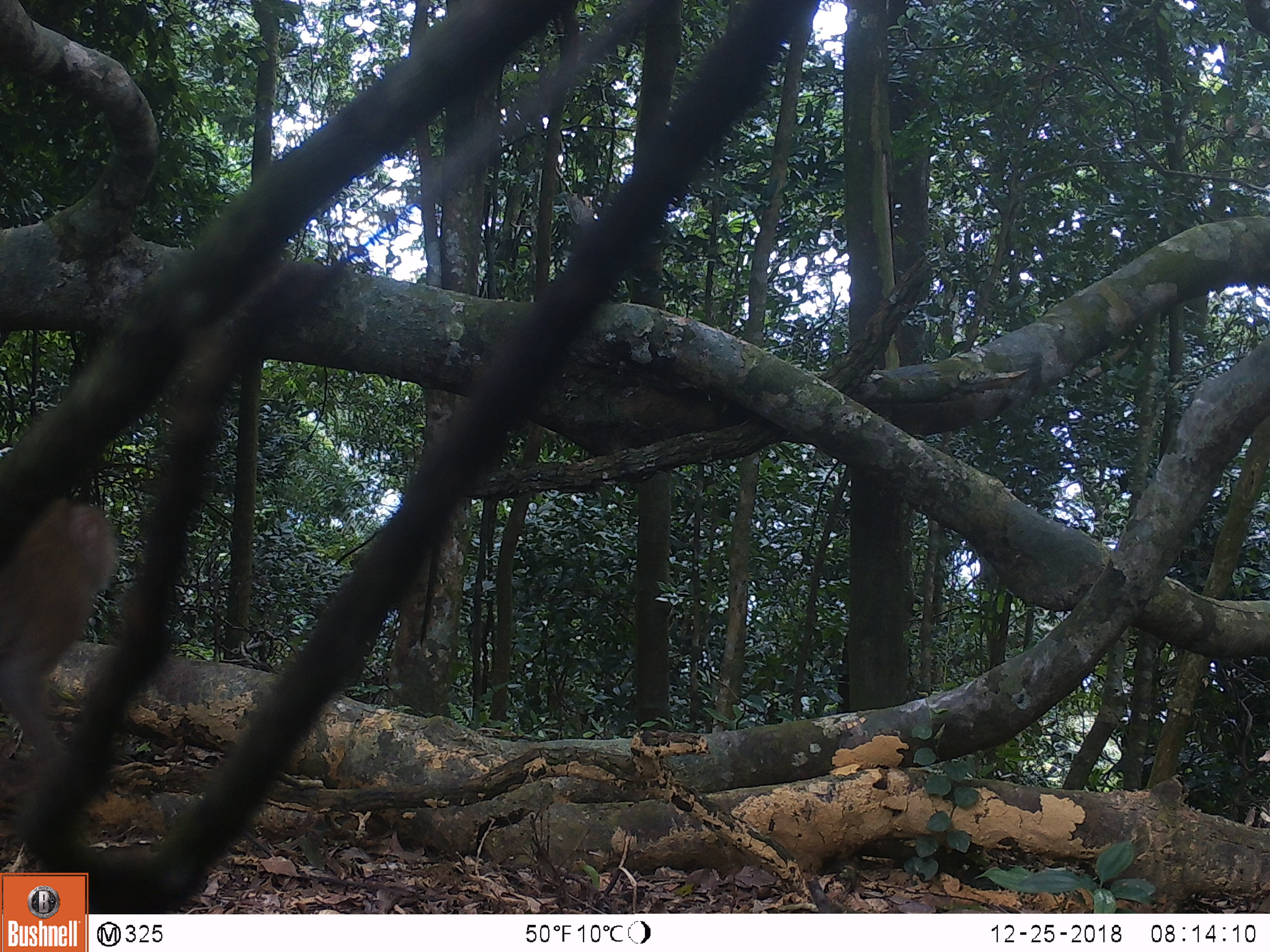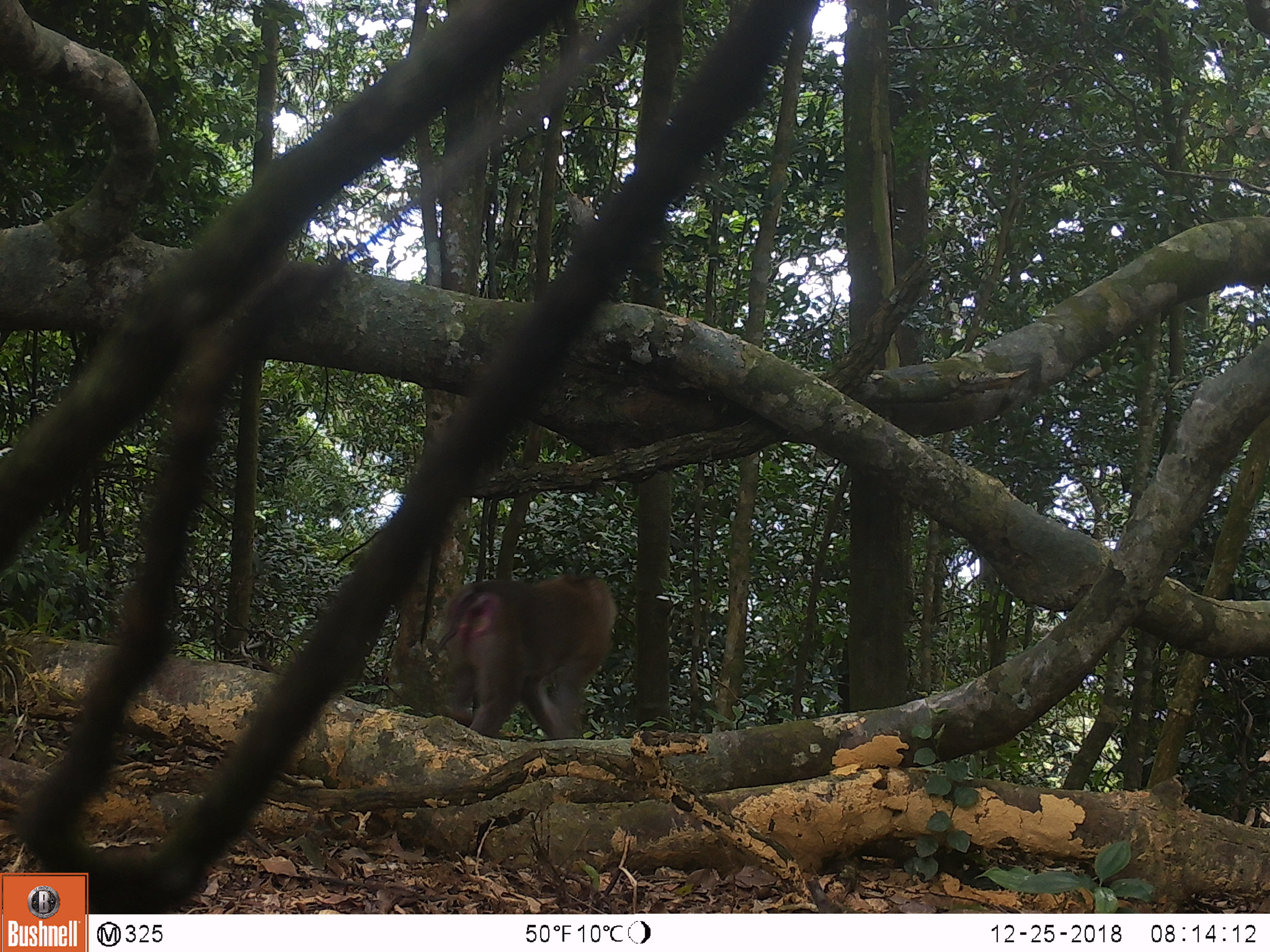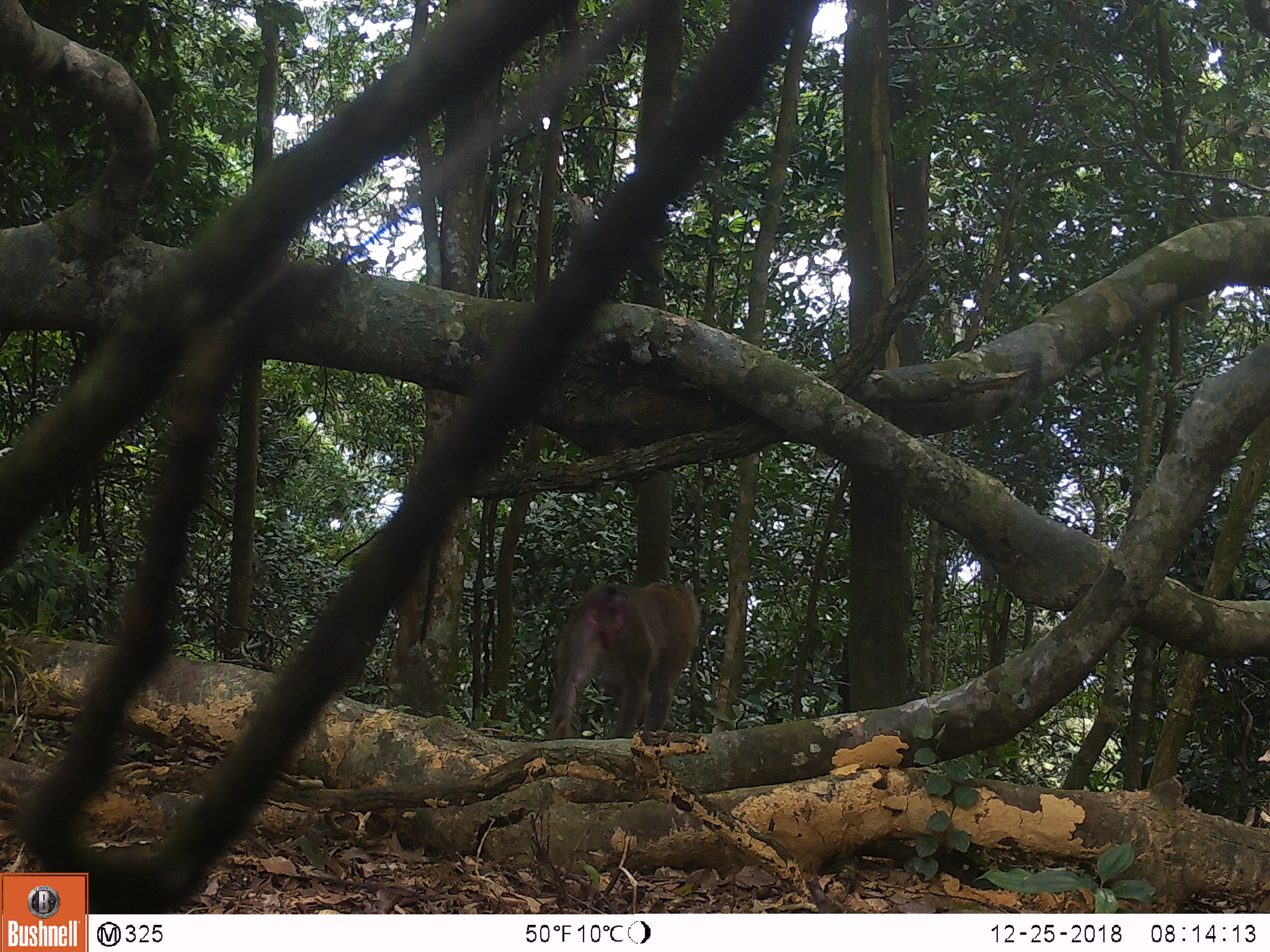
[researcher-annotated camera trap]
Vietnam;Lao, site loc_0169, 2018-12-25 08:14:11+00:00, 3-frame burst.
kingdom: Animalia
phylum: Chordata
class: Mammalia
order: Primates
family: Cercopithecidae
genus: Macaca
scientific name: Macaca nemestrina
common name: pig-tailed macaque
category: pig tailed macaque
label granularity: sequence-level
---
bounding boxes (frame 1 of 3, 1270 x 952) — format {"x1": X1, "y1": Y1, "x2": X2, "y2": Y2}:
pig tailed macaque: {"x1": 2, "y1": 491, "x2": 121, "y2": 766}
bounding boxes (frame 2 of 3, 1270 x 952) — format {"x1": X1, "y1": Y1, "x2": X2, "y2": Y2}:
pig tailed macaque: {"x1": 433, "y1": 567, "x2": 619, "y2": 740}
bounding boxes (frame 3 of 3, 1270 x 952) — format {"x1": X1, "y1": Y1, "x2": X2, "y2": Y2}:
pig tailed macaque: {"x1": 545, "y1": 579, "x2": 703, "y2": 741}